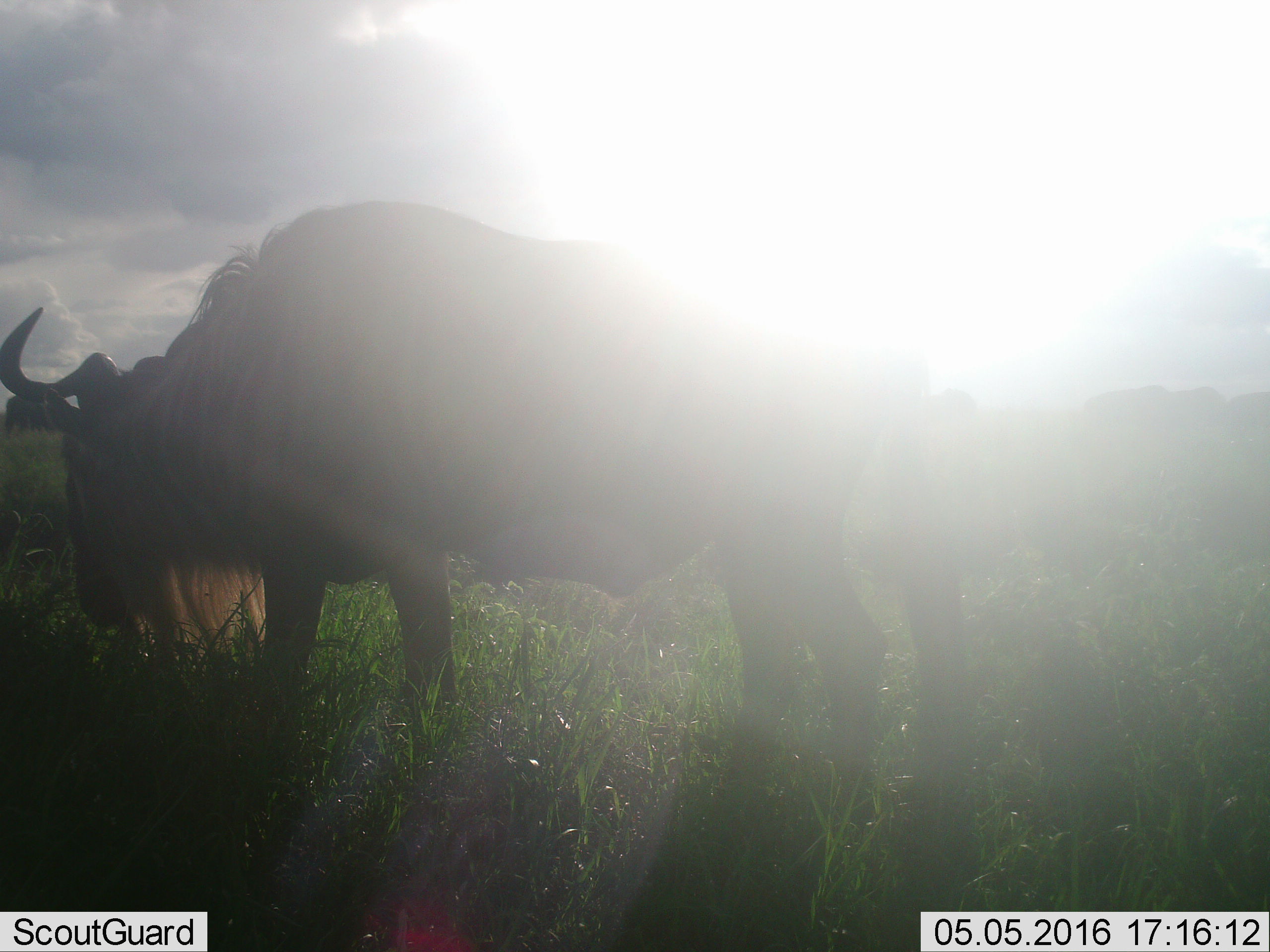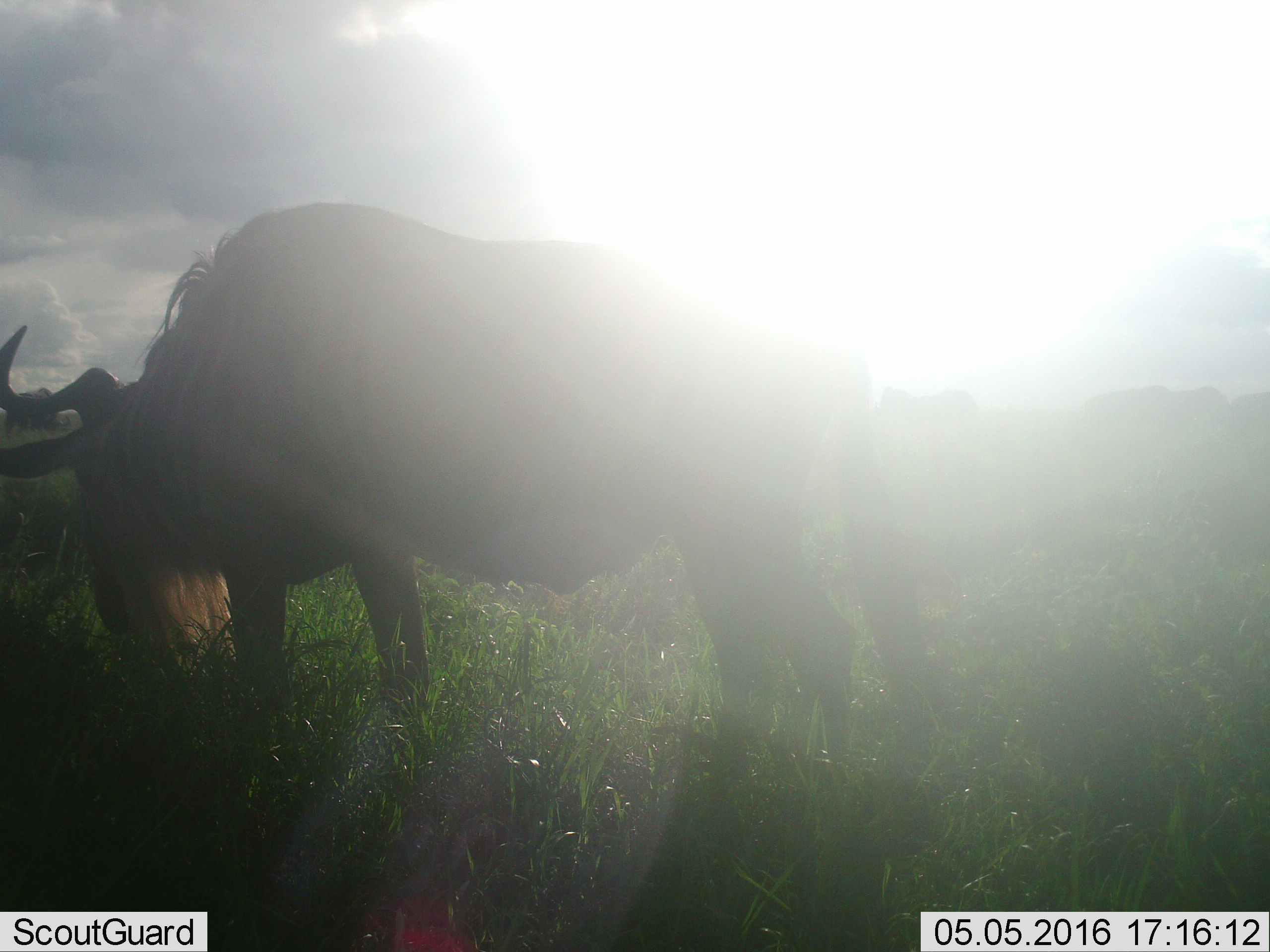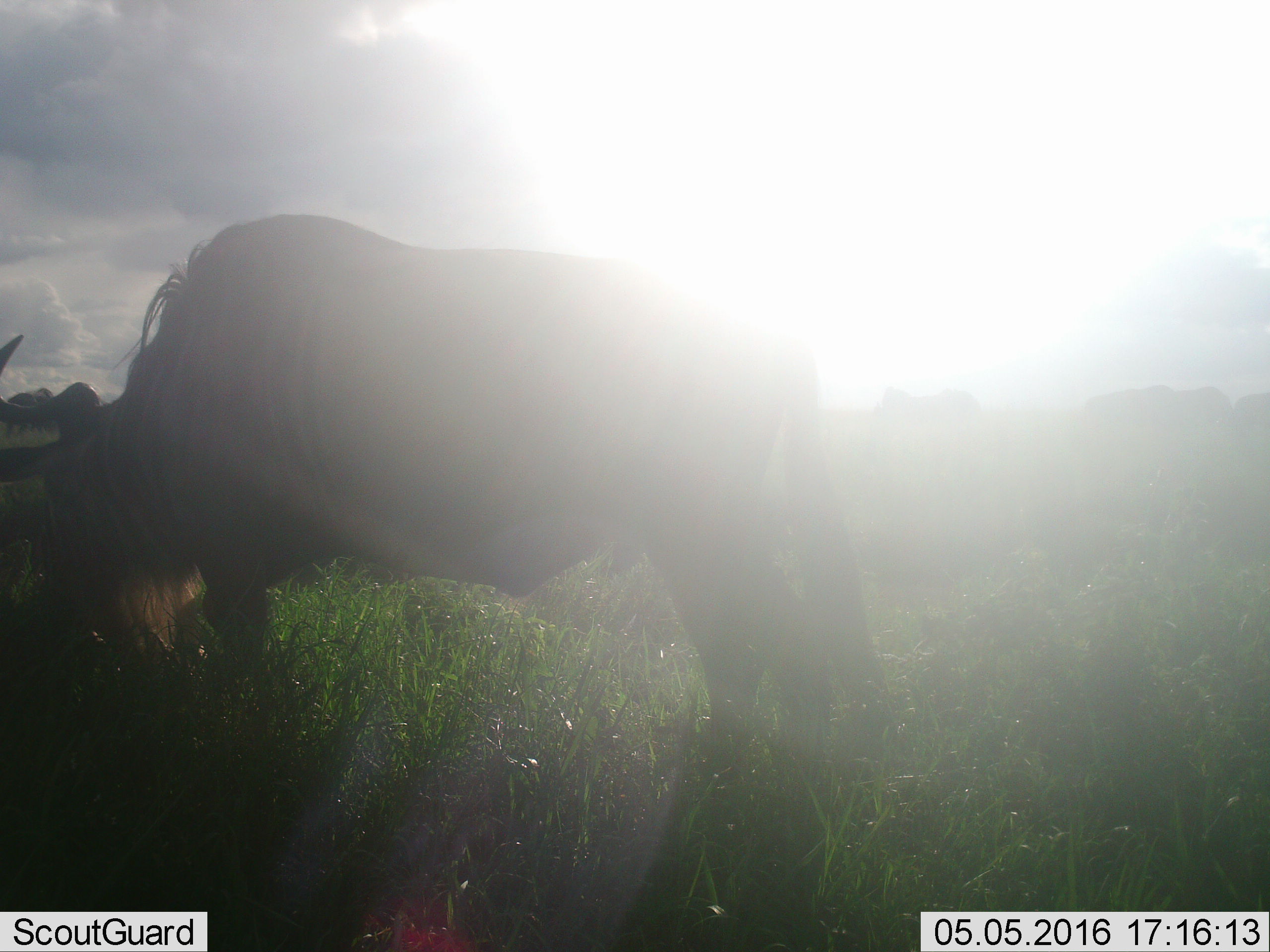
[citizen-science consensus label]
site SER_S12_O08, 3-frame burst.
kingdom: Animalia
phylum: Chordata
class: Mammalia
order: Artiodactyla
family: Bovidae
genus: Connochaetes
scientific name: Connochaetes taurinus taurinus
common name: blue wildebeest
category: wildebeestblue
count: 2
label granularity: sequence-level